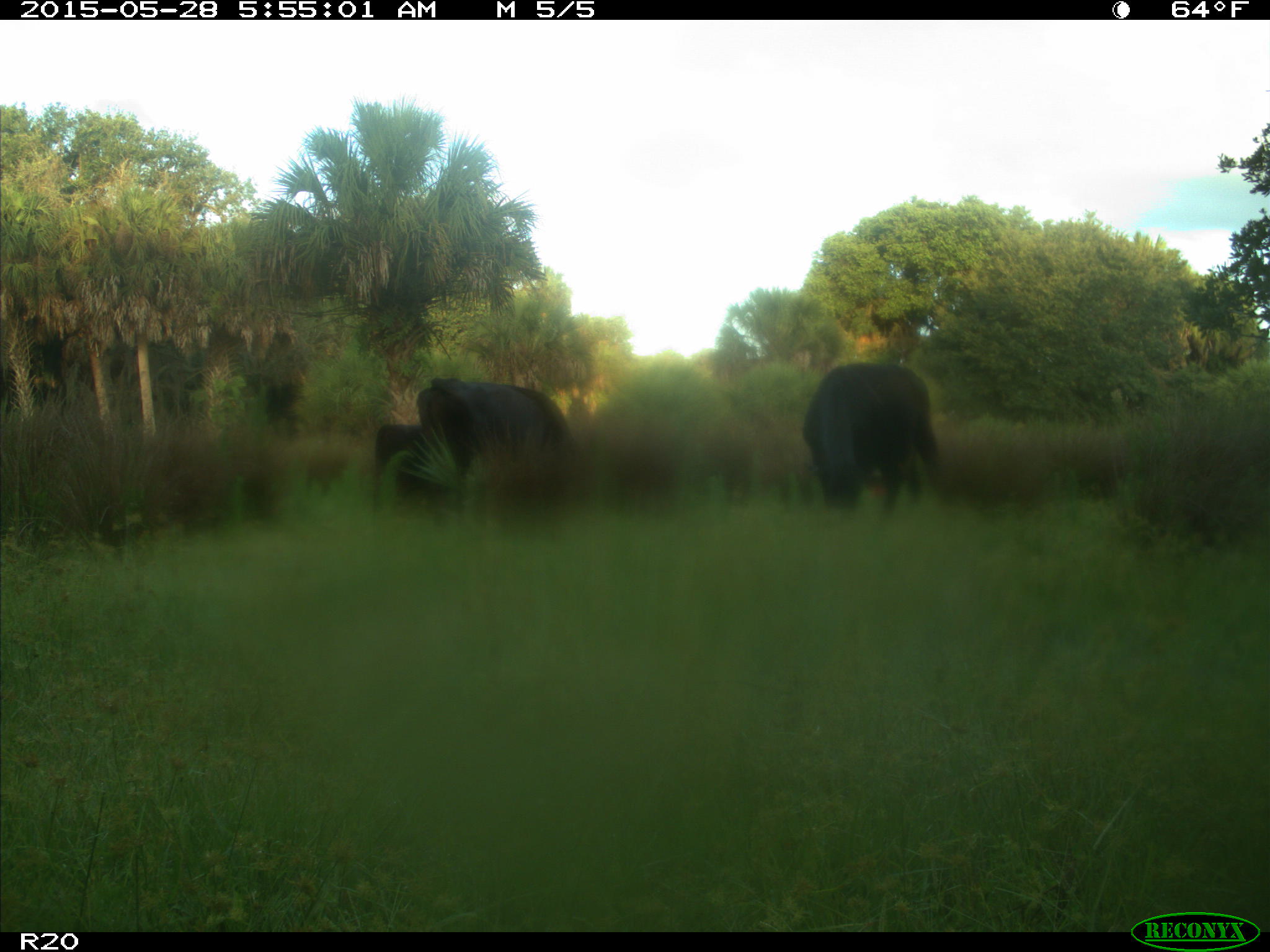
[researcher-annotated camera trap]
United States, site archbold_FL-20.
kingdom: Animalia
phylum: Chordata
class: Mammalia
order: Artiodactyla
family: Bovidae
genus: Bos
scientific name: Bos taurus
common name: domestic cow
Bos taurus (domestic cow).